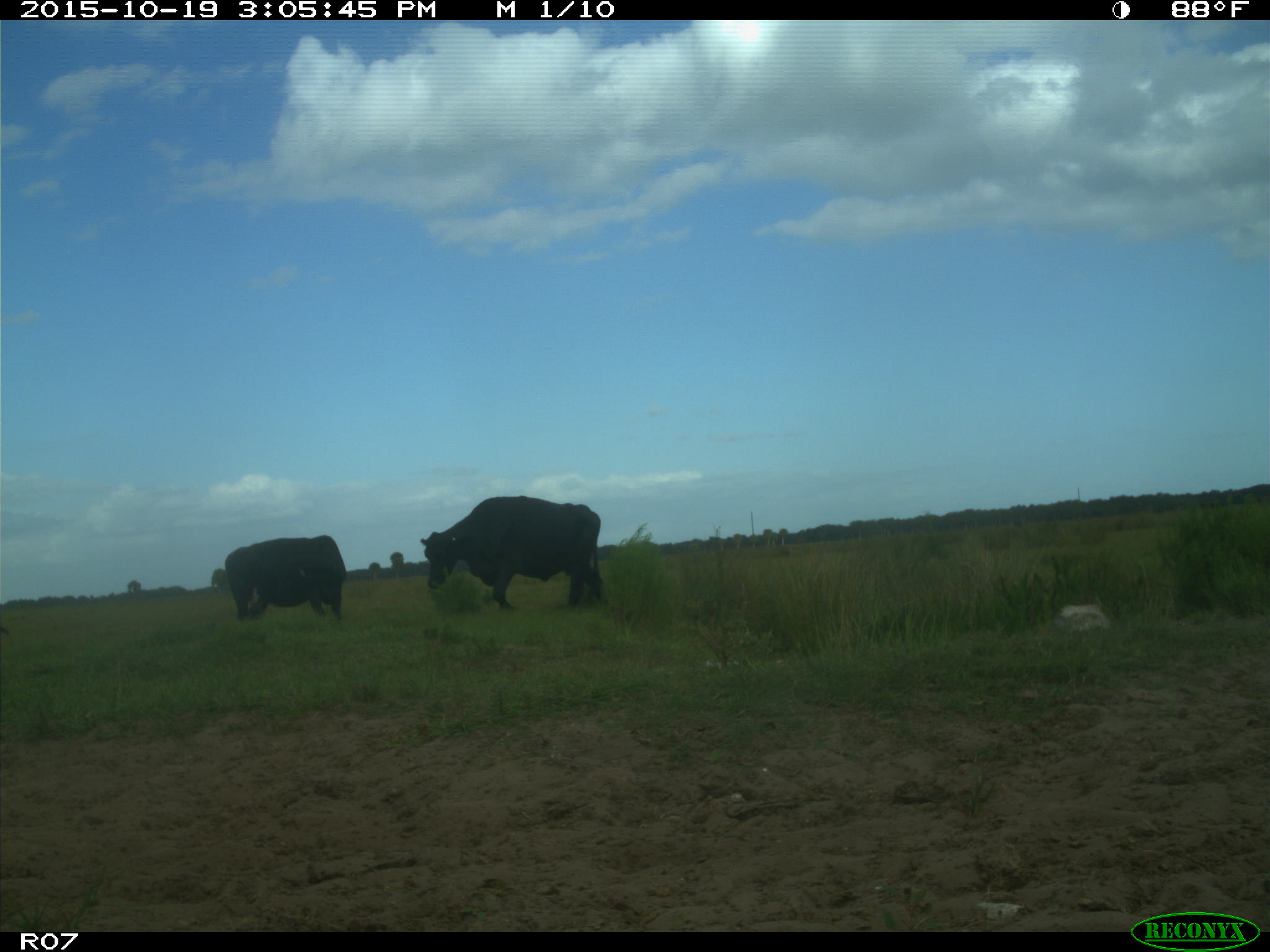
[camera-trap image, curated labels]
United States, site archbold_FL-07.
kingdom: Animalia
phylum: Chordata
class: Mammalia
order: Artiodactyla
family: Bovidae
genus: Bos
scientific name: Bos taurus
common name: domestic cow